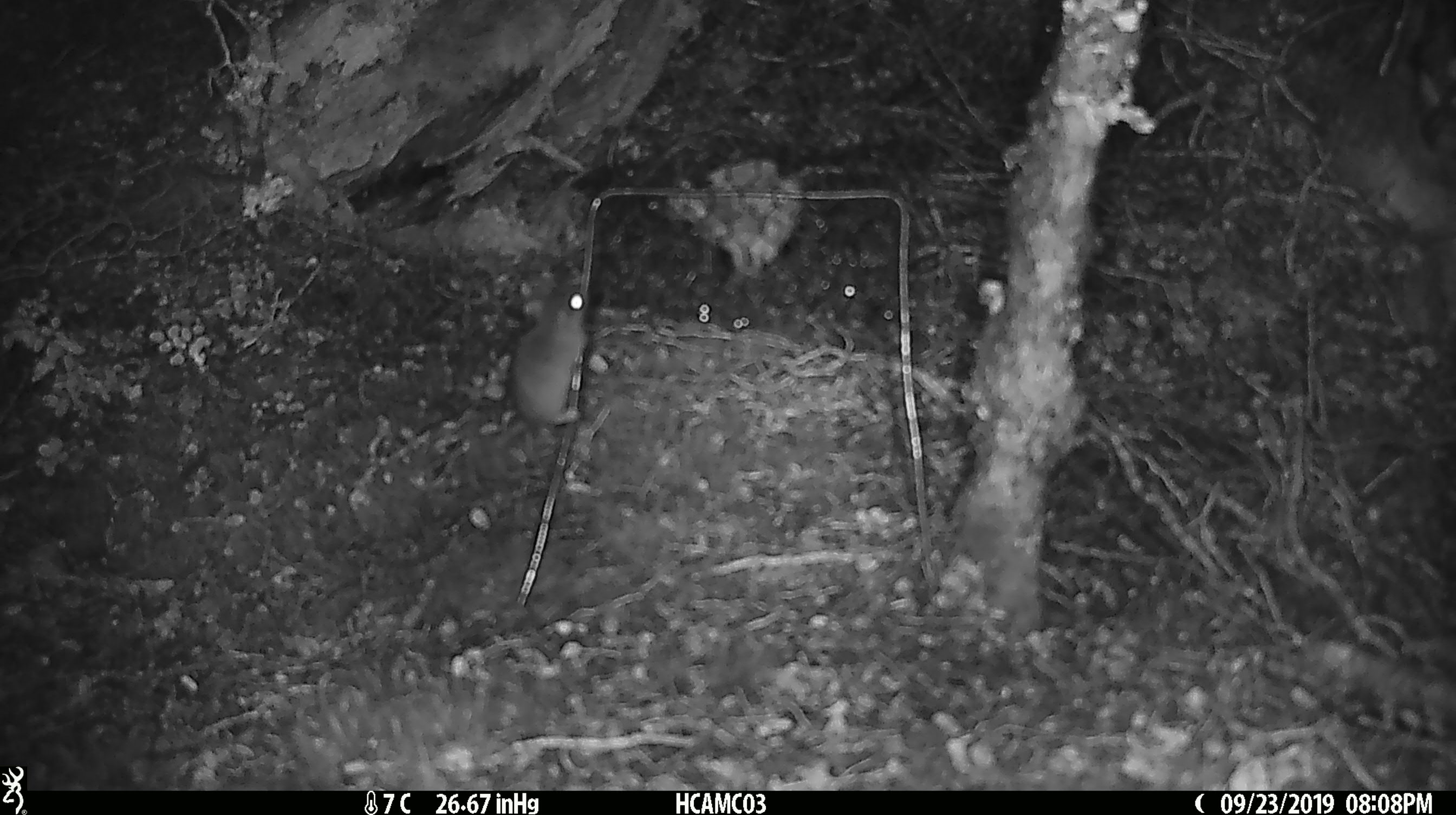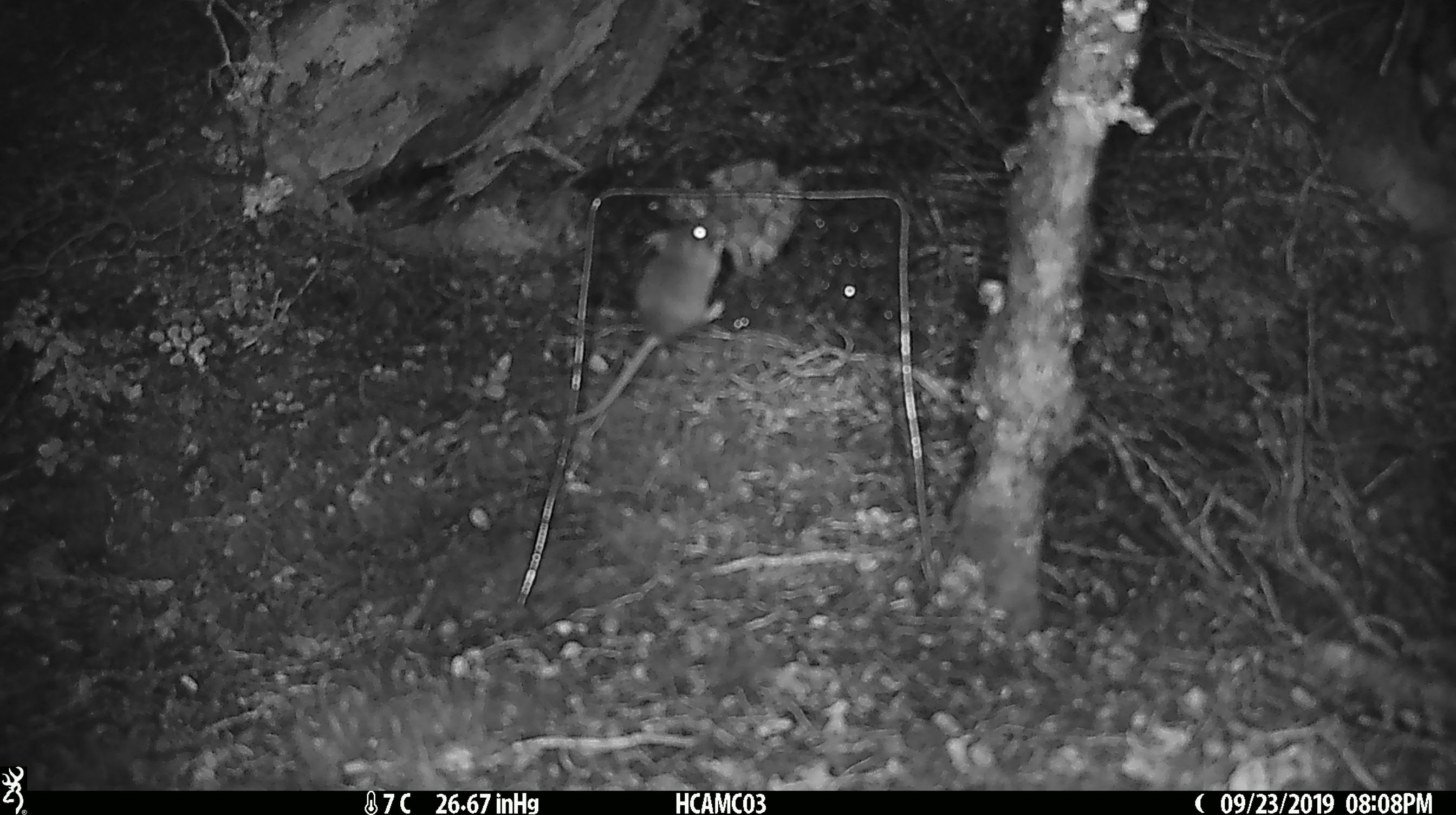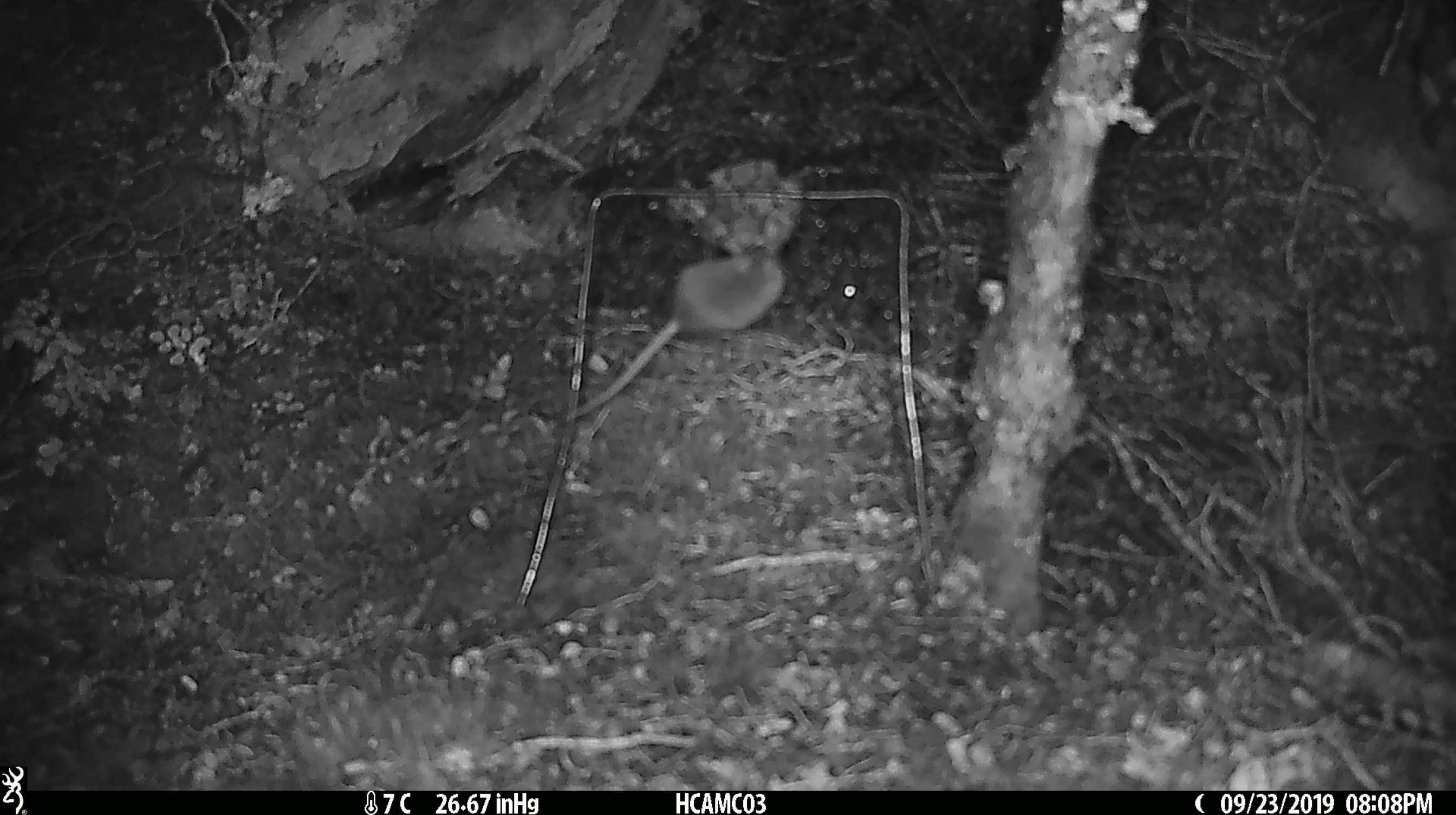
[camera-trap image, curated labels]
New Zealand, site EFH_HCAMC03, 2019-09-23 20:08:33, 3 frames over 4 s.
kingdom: Animalia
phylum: Chordata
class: Mammalia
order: Rodentia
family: Muridae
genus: Mus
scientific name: Mus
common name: mouse